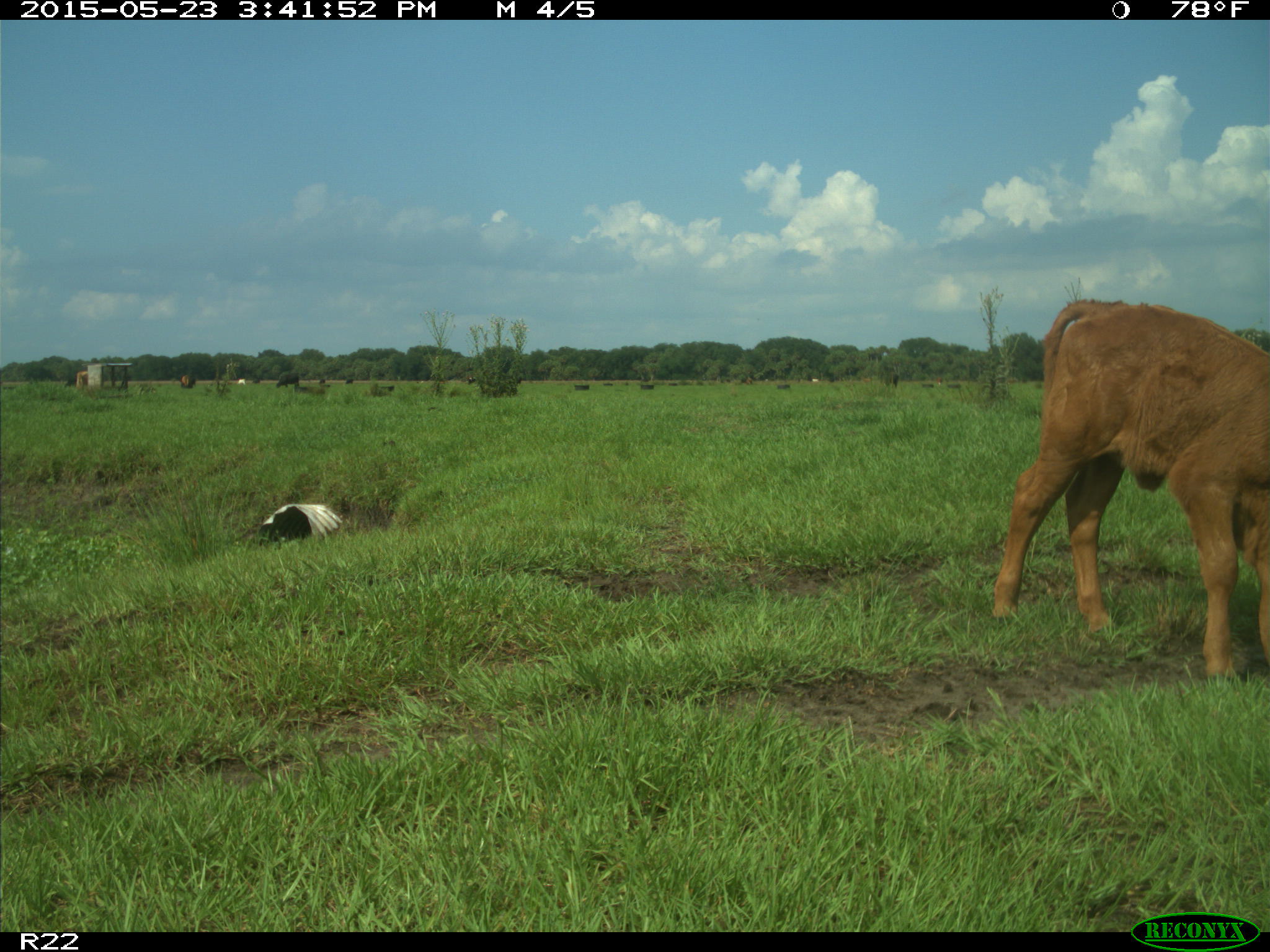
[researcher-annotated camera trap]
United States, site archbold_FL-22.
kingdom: Animalia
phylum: Chordata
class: Mammalia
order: Artiodactyla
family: Bovidae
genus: Bos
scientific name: Bos taurus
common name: domestic cow